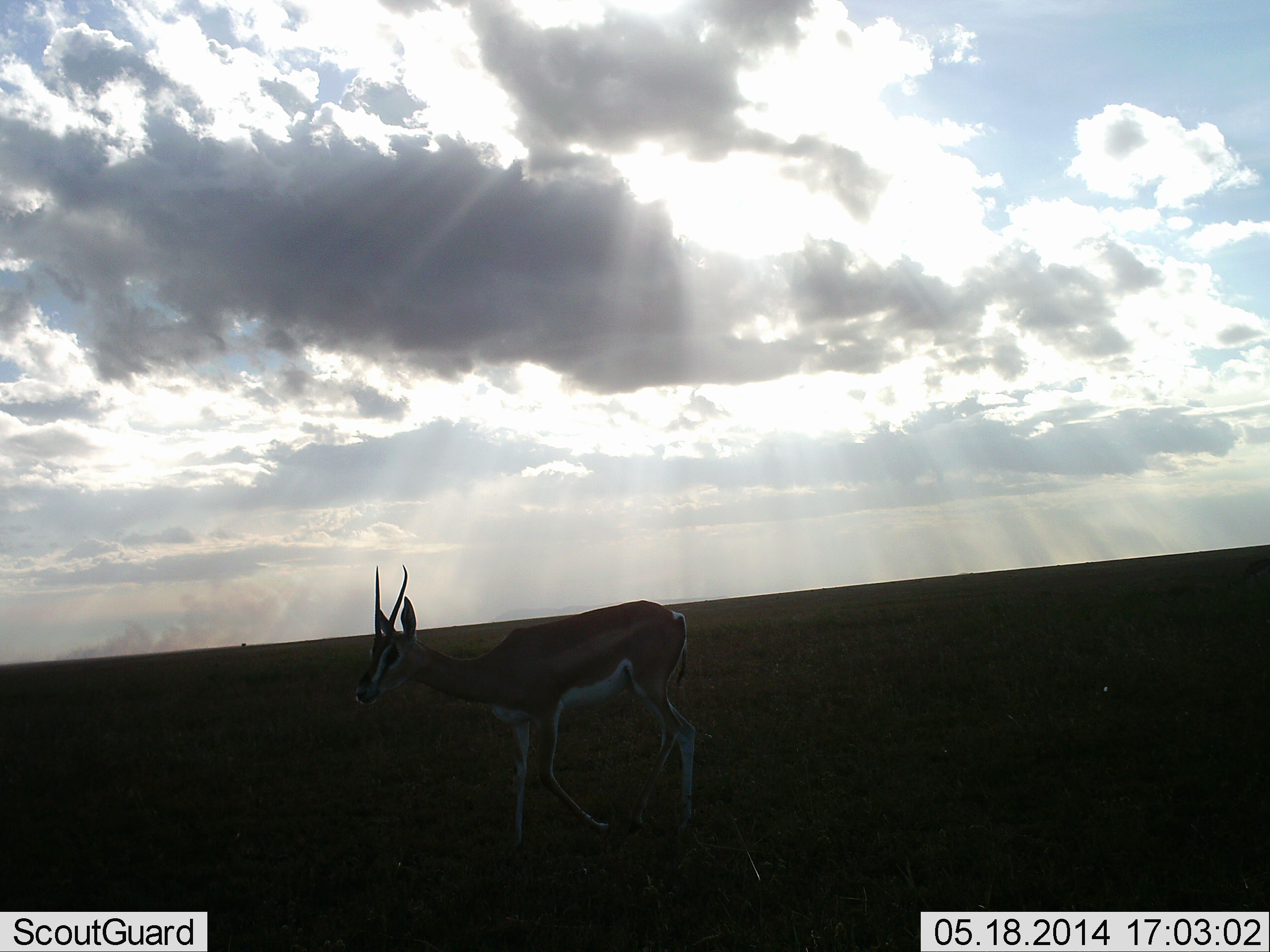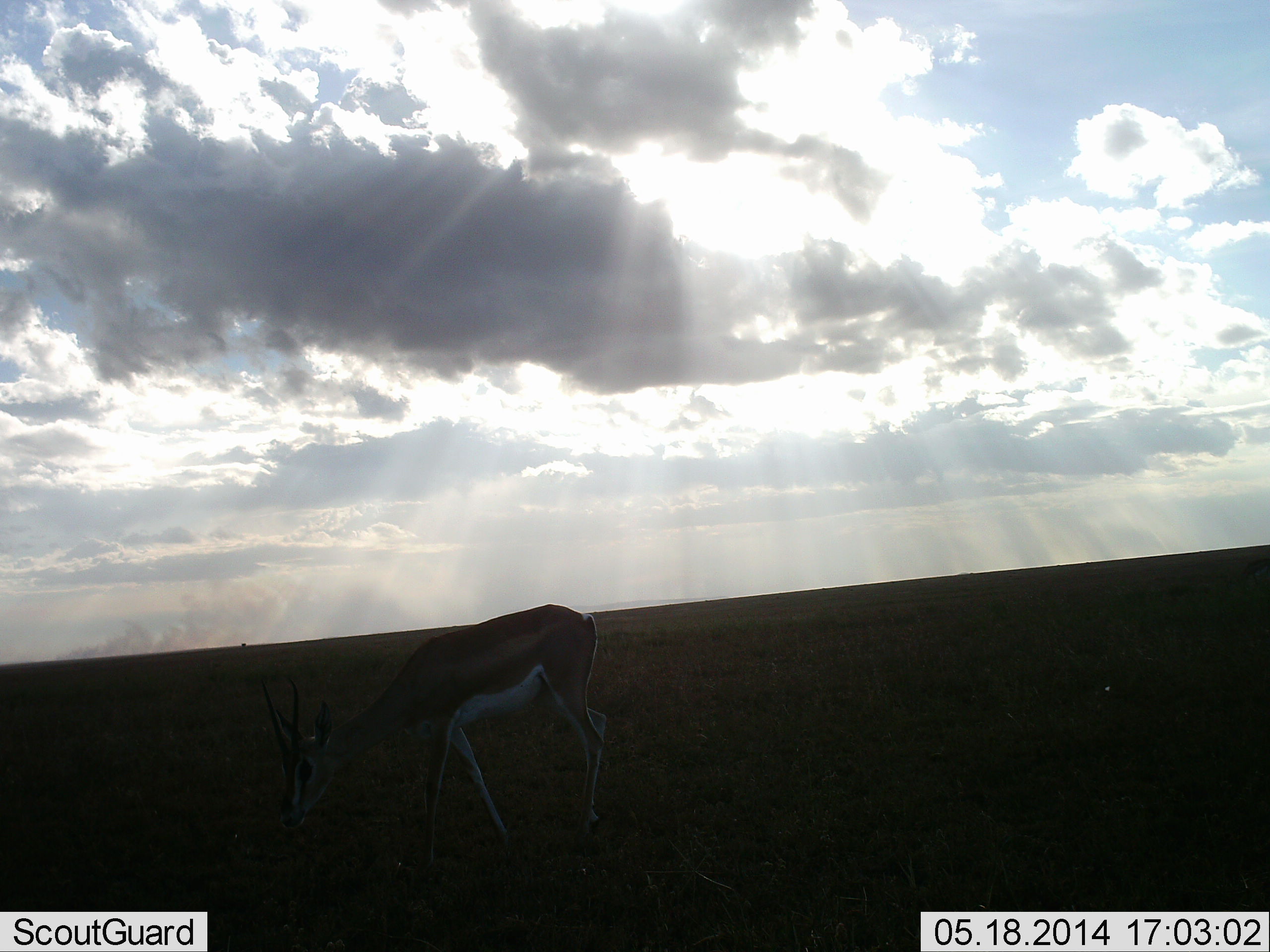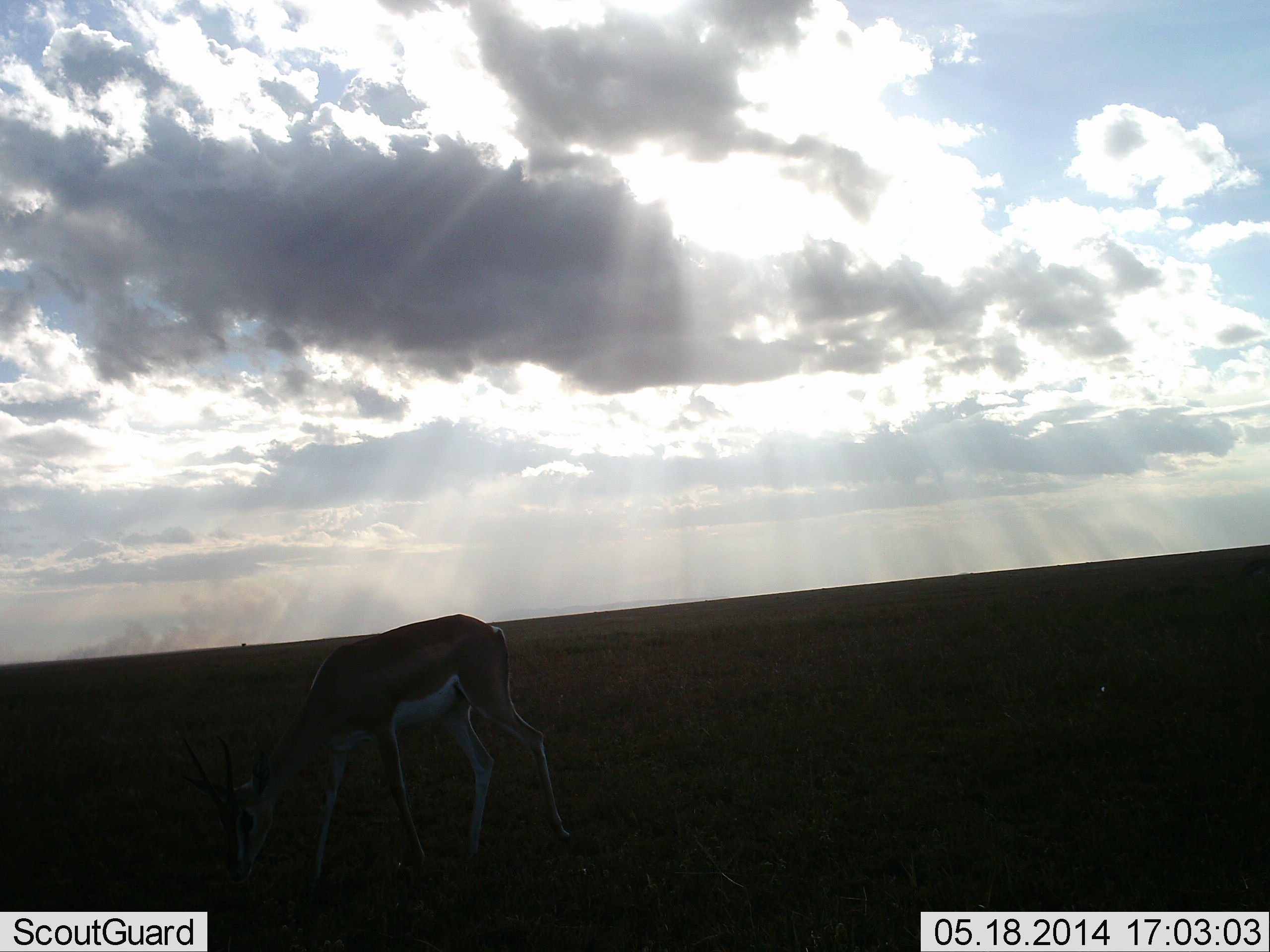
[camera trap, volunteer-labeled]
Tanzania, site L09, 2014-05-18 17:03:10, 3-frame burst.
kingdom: Animalia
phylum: Chordata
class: Mammalia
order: Artiodactyla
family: Bovidae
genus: Nanger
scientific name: Nanger granti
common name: grant's gazelle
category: gazellegrants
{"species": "gazellegrants (grant's gazelle) (Nanger granti)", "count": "1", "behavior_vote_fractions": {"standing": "10%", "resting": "0%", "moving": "60%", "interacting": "0%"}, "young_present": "0%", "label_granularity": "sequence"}